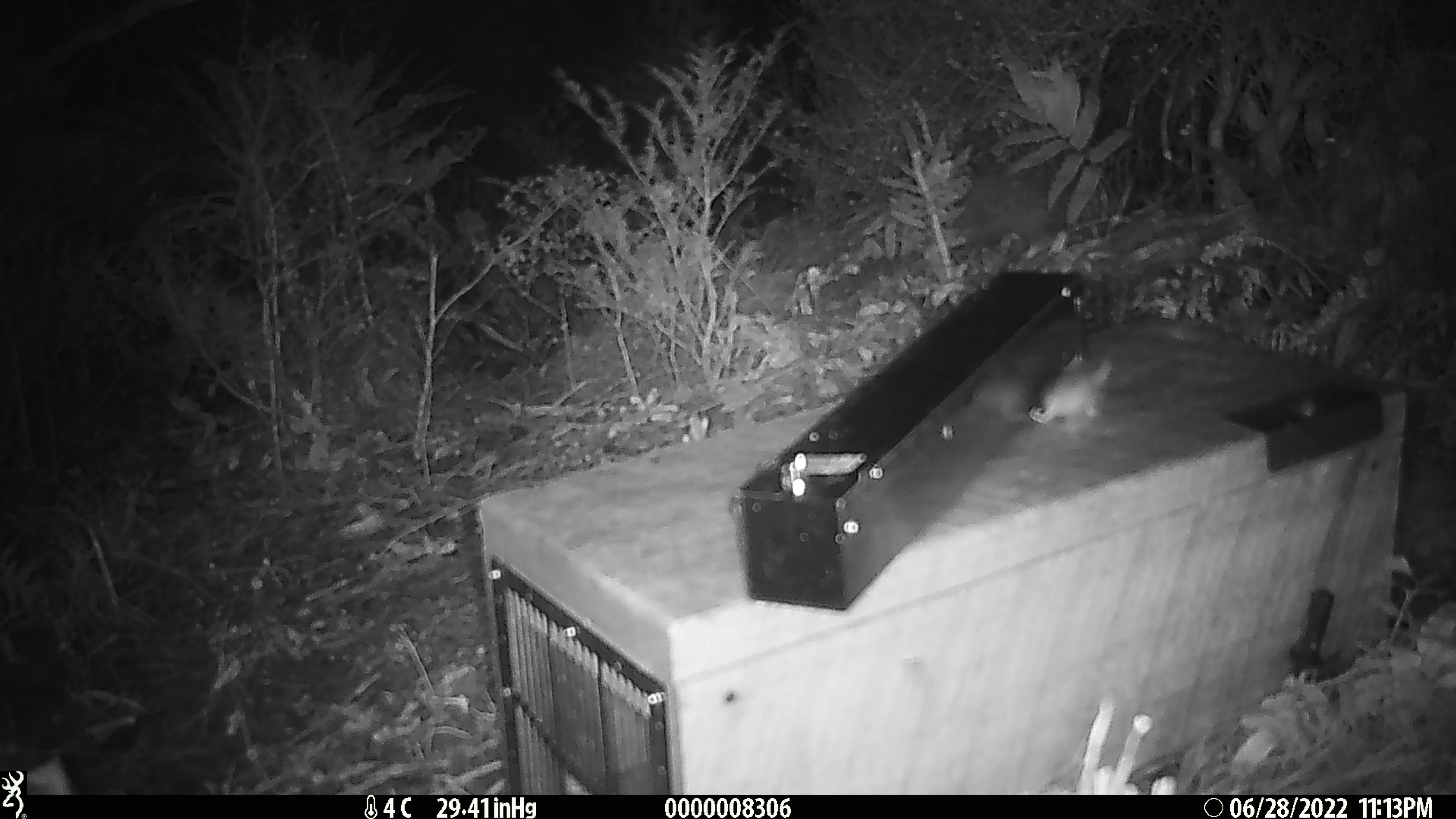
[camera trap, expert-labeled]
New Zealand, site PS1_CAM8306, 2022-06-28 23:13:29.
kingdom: Animalia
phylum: Chordata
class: Mammalia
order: Rodentia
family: Muridae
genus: Mus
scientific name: Mus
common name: mouse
Mouse (Mus).